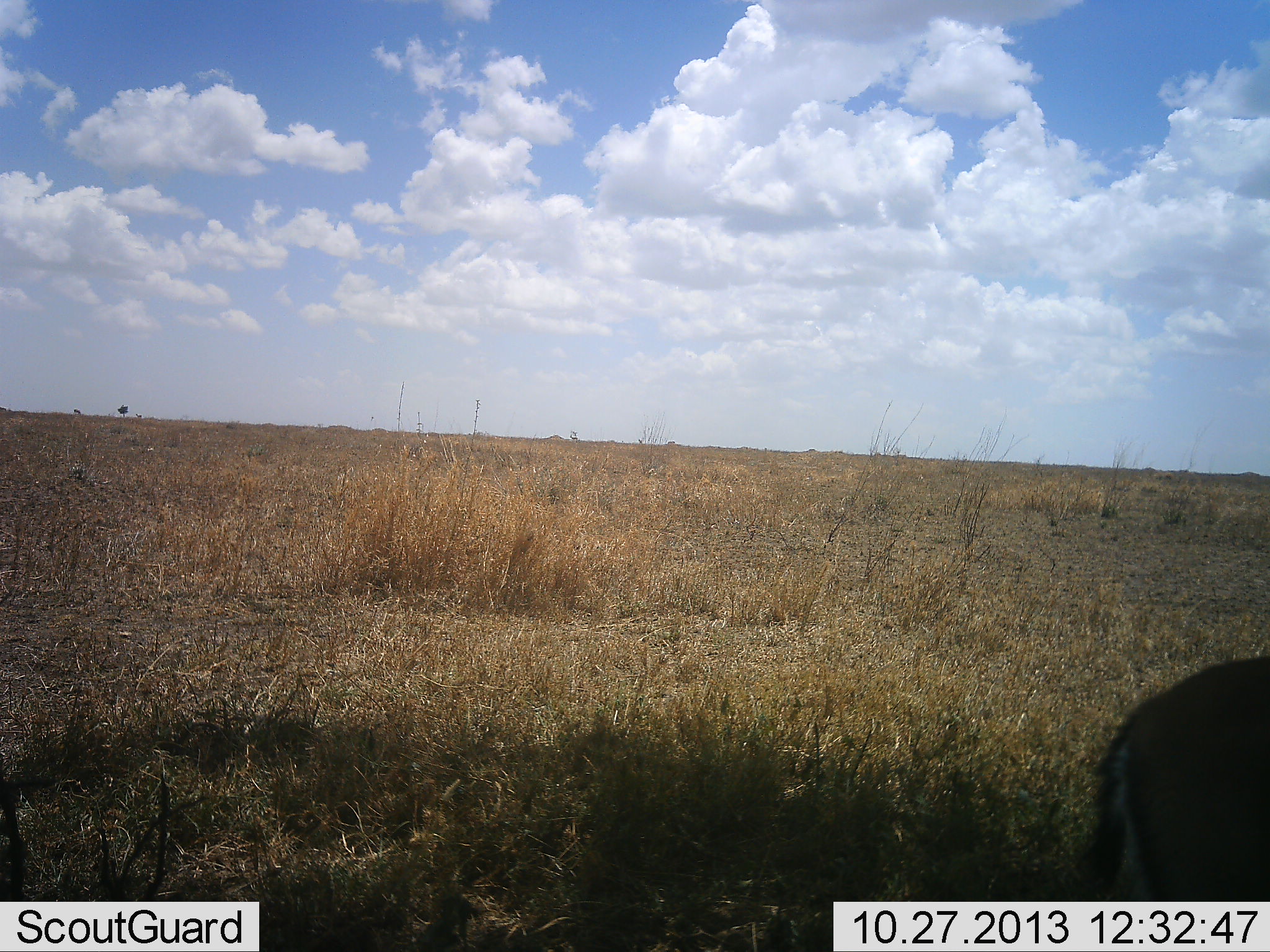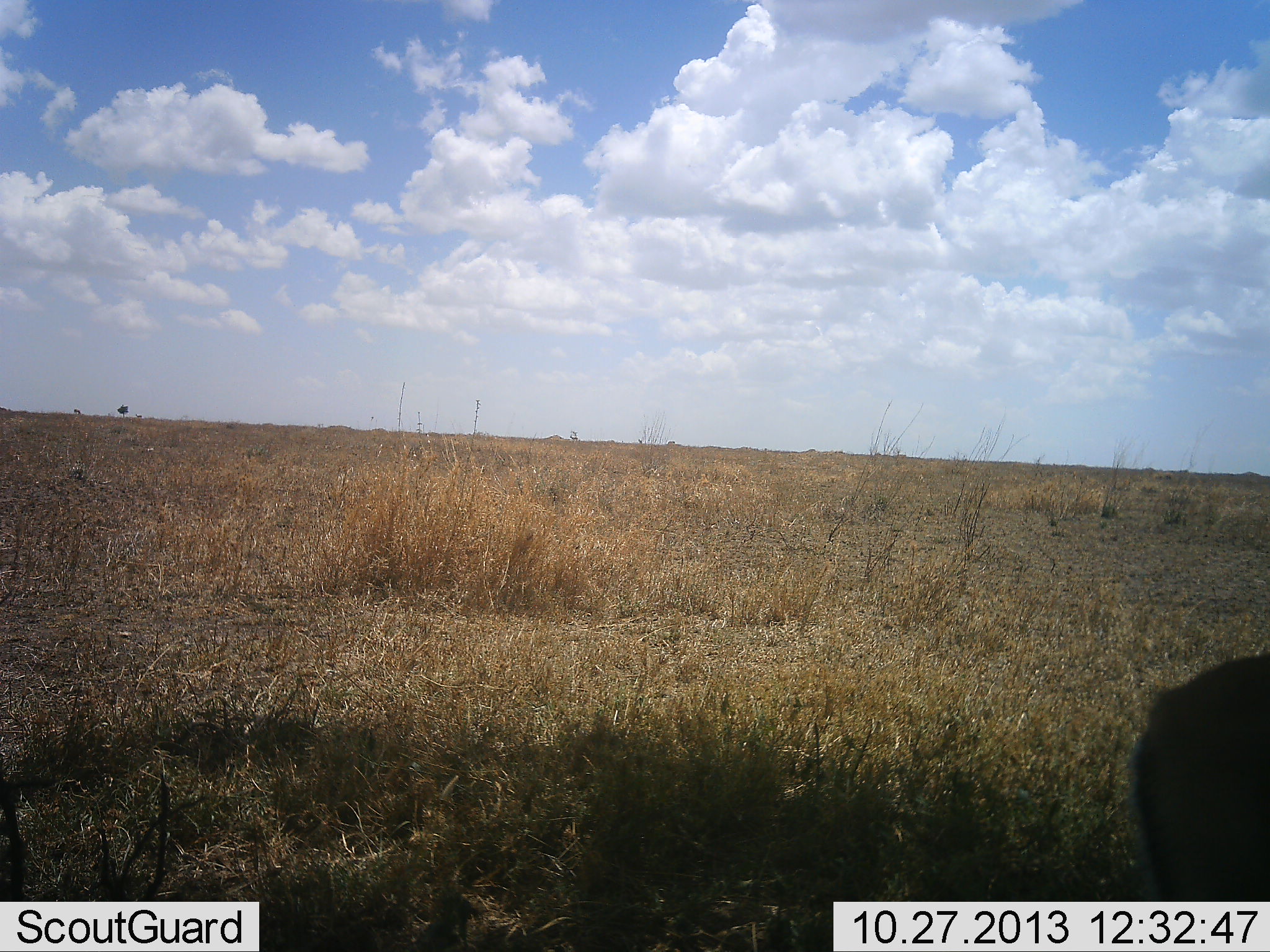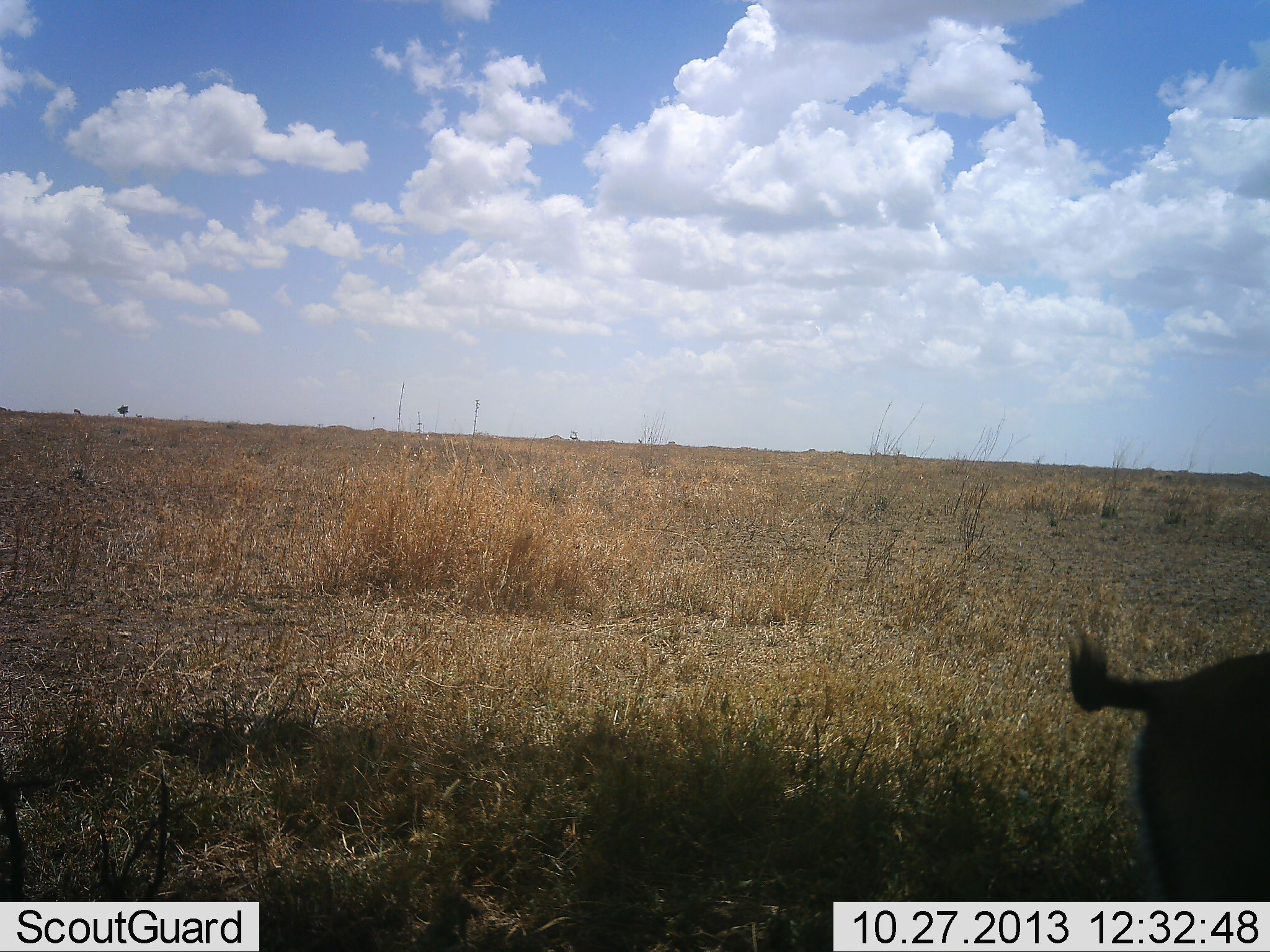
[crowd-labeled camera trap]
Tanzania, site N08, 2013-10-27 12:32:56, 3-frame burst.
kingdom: Animalia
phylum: Chordata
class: Mammalia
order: Artiodactyla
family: Bovidae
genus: Eudorcas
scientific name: Eudorcas thomsonii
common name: thomson's gazelle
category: gazellethomsons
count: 1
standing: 92%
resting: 8%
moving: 8%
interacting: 0%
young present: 0%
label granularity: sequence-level